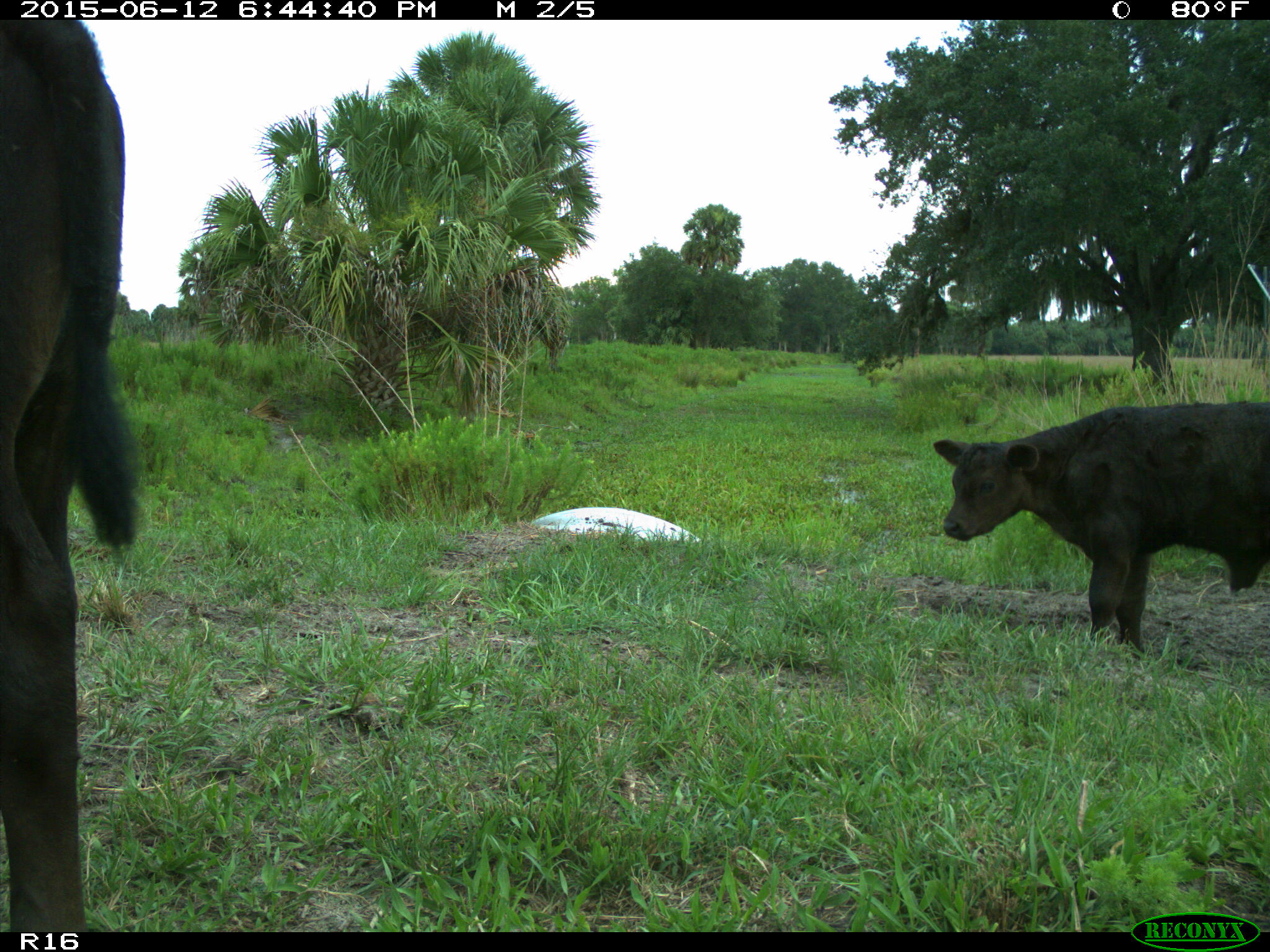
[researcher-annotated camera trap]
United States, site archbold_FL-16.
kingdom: Animalia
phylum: Chordata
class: Mammalia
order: Artiodactyla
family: Bovidae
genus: Bos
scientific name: Bos taurus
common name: domestic cow